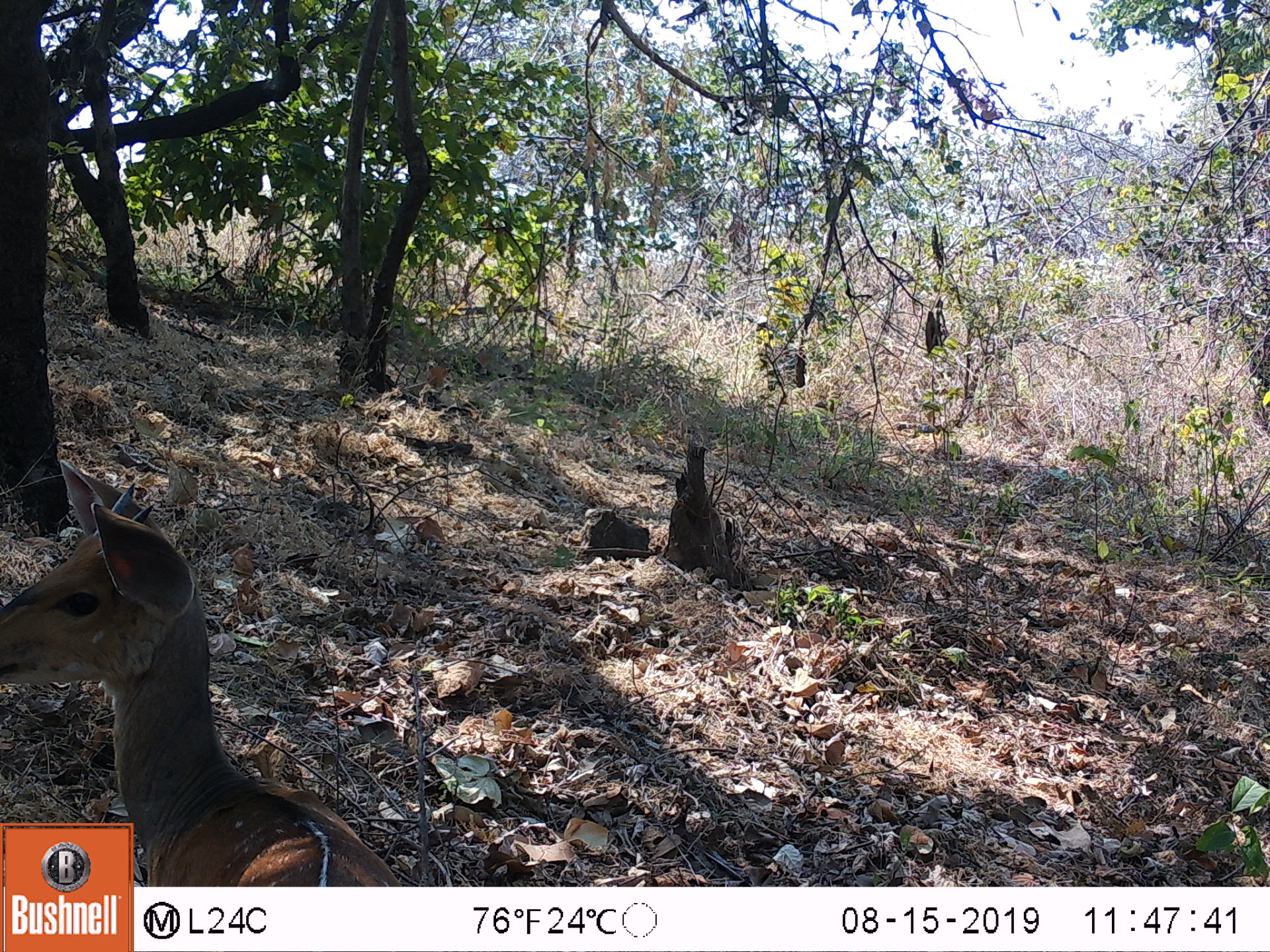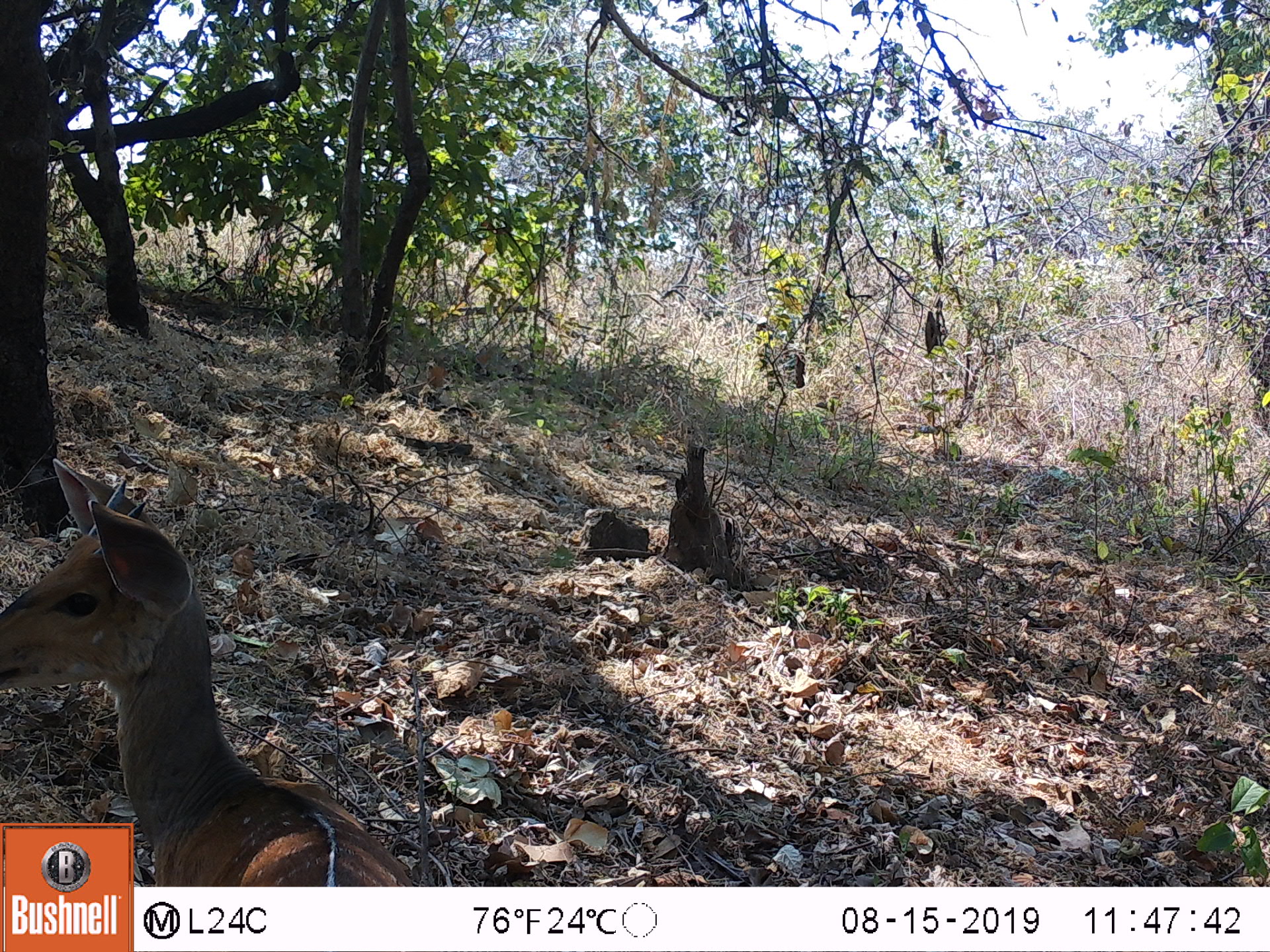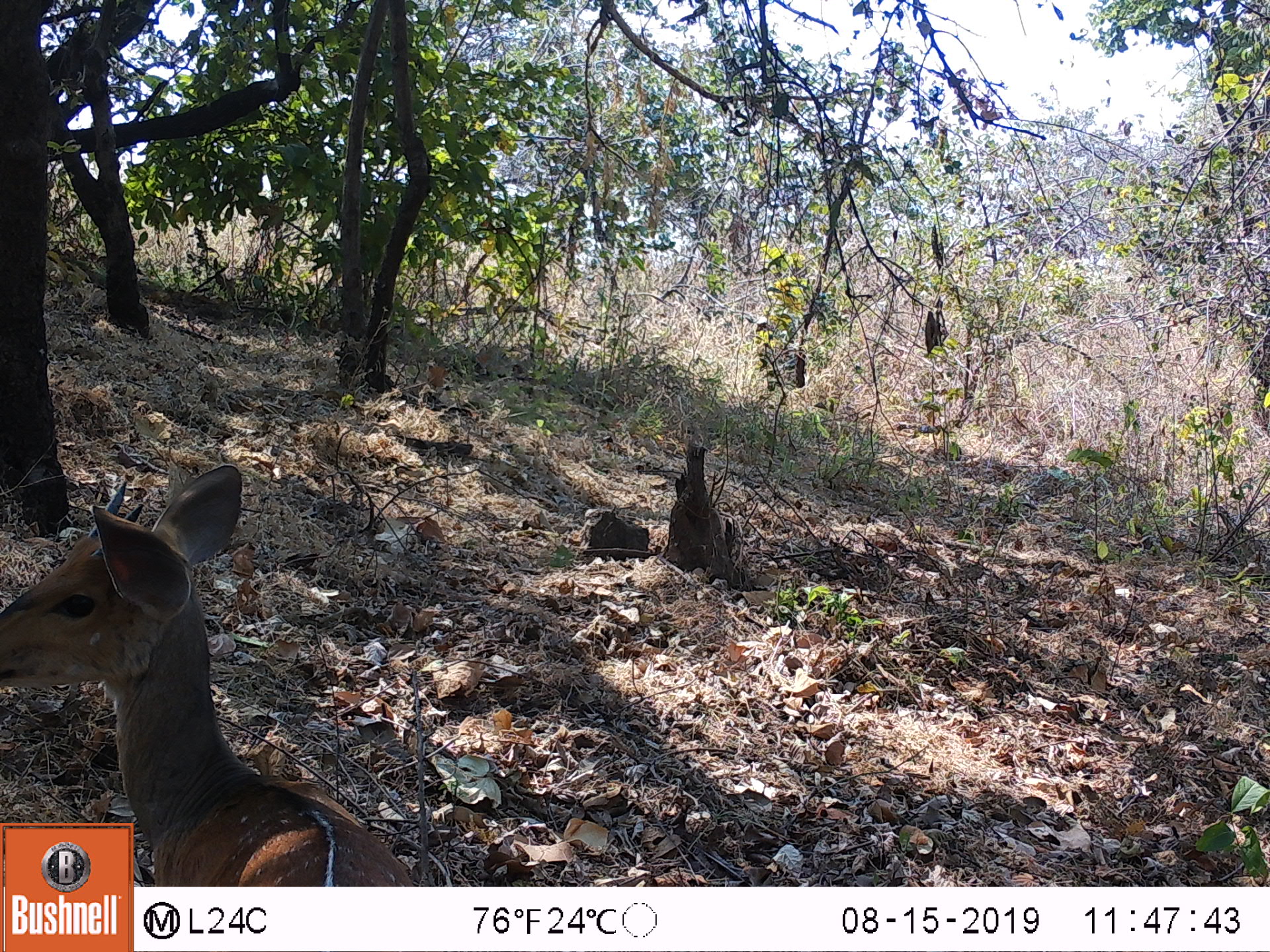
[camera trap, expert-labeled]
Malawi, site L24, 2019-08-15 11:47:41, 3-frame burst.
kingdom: Animalia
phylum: Chordata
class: Mammalia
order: Artiodactyla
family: Bovidae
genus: Tragelaphus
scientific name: Tragelaphus sylvaticus sylvaticus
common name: cape bushbuck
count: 1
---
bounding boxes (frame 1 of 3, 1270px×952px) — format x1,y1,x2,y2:
cape bushbuck: 3,458,350,815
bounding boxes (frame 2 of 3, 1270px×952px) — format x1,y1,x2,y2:
cape bushbuck: 0,457,356,817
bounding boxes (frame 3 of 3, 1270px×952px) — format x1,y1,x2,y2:
cape bushbuck: 2,466,361,817